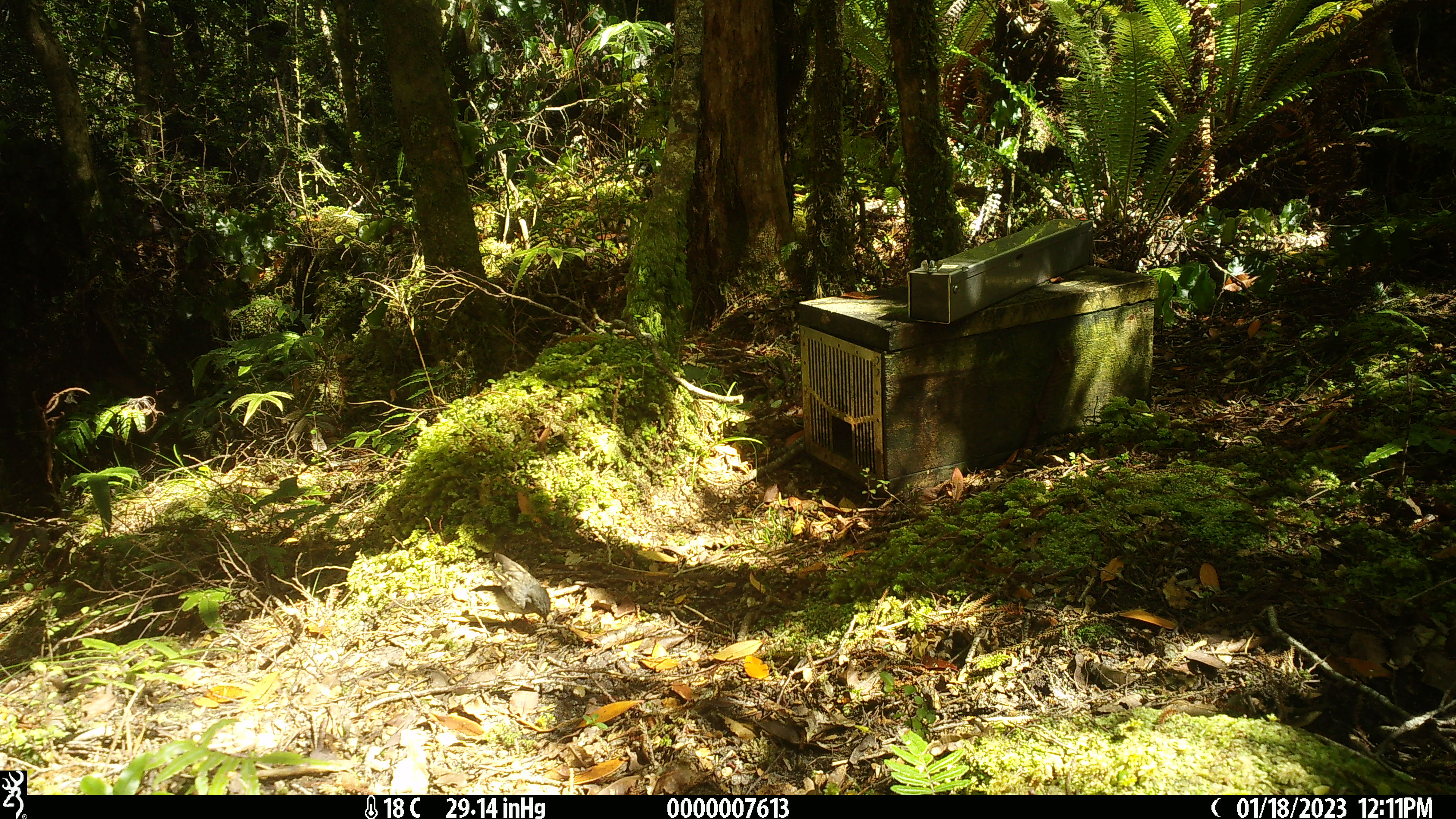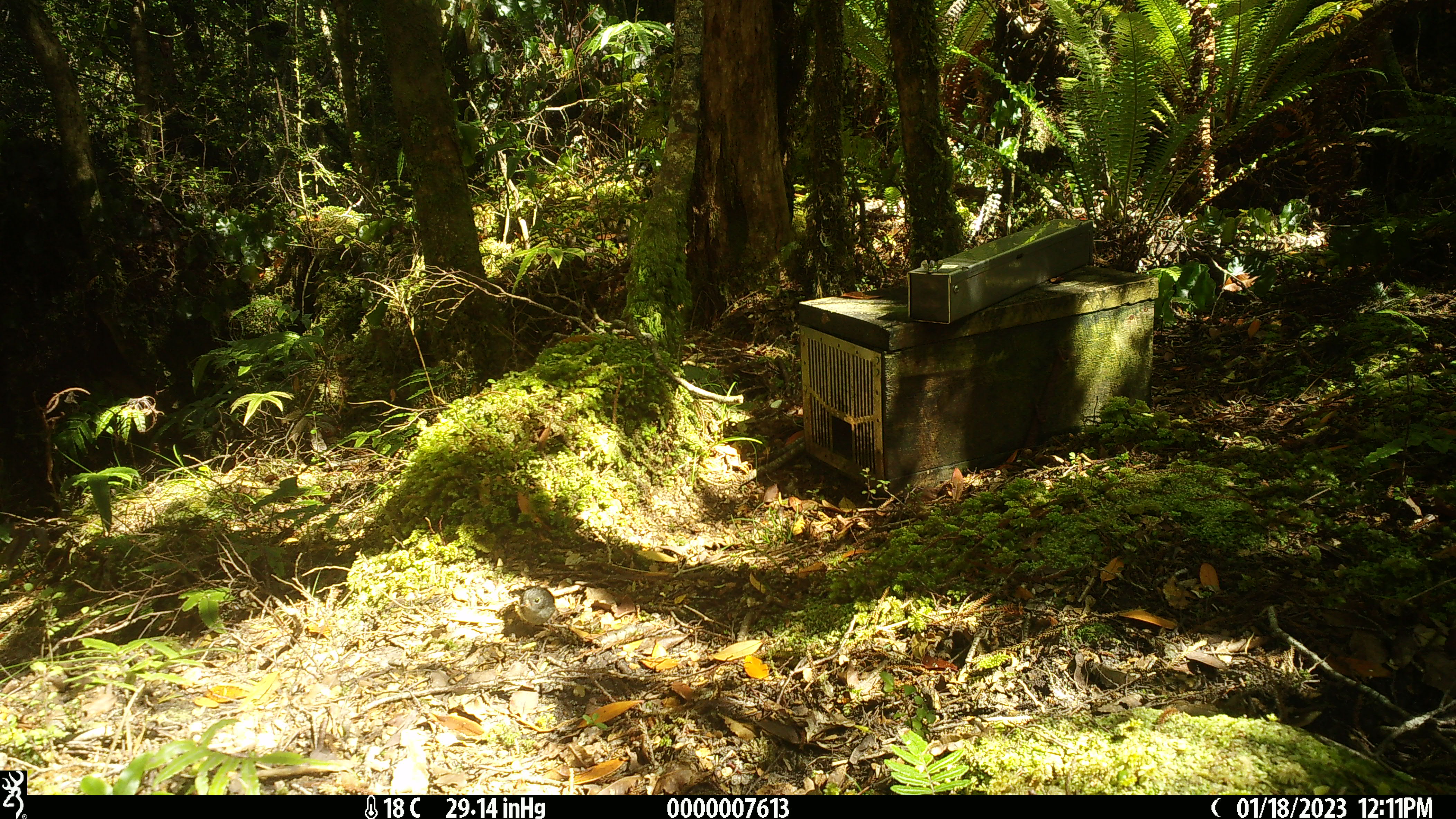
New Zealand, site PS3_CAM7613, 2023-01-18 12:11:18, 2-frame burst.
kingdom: Animalia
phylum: Chordata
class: Aves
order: Passeriformes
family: Petroicidae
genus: Petroica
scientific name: Petroica macrocephala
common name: tomtit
Tomtit (Petroica macrocephala).